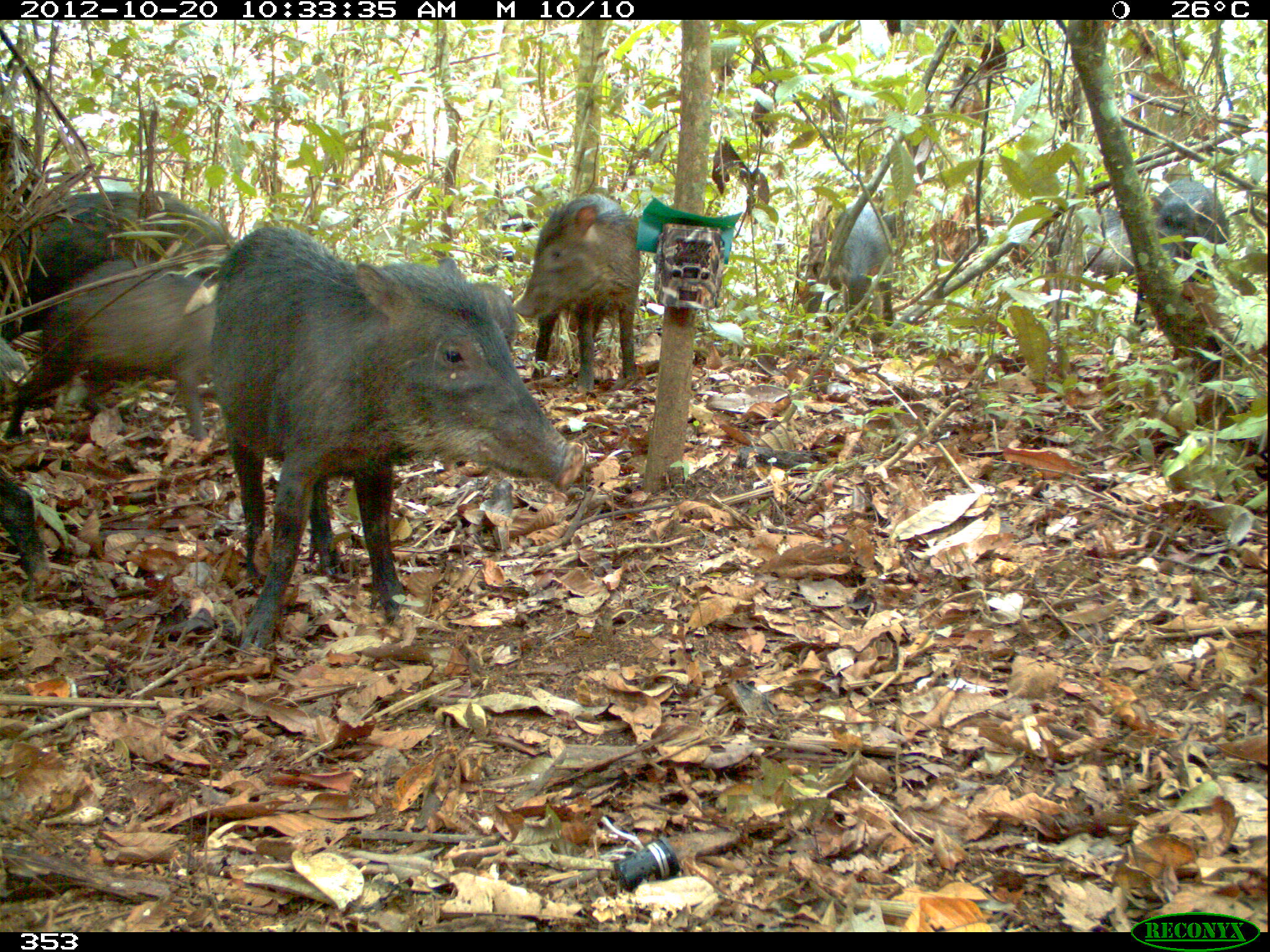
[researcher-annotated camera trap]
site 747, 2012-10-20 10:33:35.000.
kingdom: Animalia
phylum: Chordata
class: Mammalia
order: Artiodactyla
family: Tayassuidae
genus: Tayassu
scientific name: Tayassu pecari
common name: white-lipped peccary